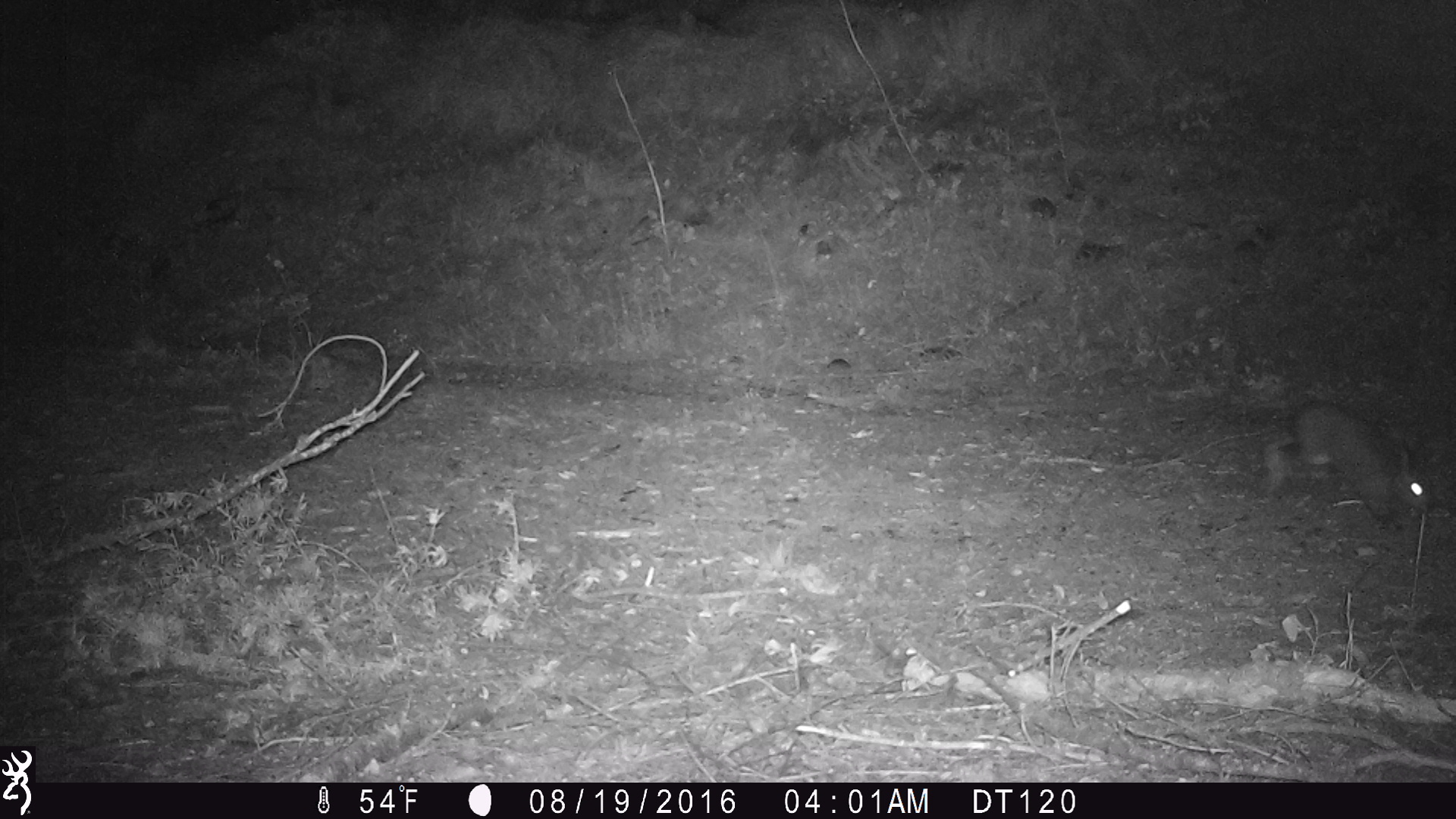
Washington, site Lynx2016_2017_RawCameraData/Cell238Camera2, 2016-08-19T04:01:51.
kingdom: Animalia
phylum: Chordata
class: Mammalia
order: Lagomorpha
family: Leporidae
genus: Lepus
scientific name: Lepus americanus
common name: snowshoe hare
Lepus americanus (snowshoe hare). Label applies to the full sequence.